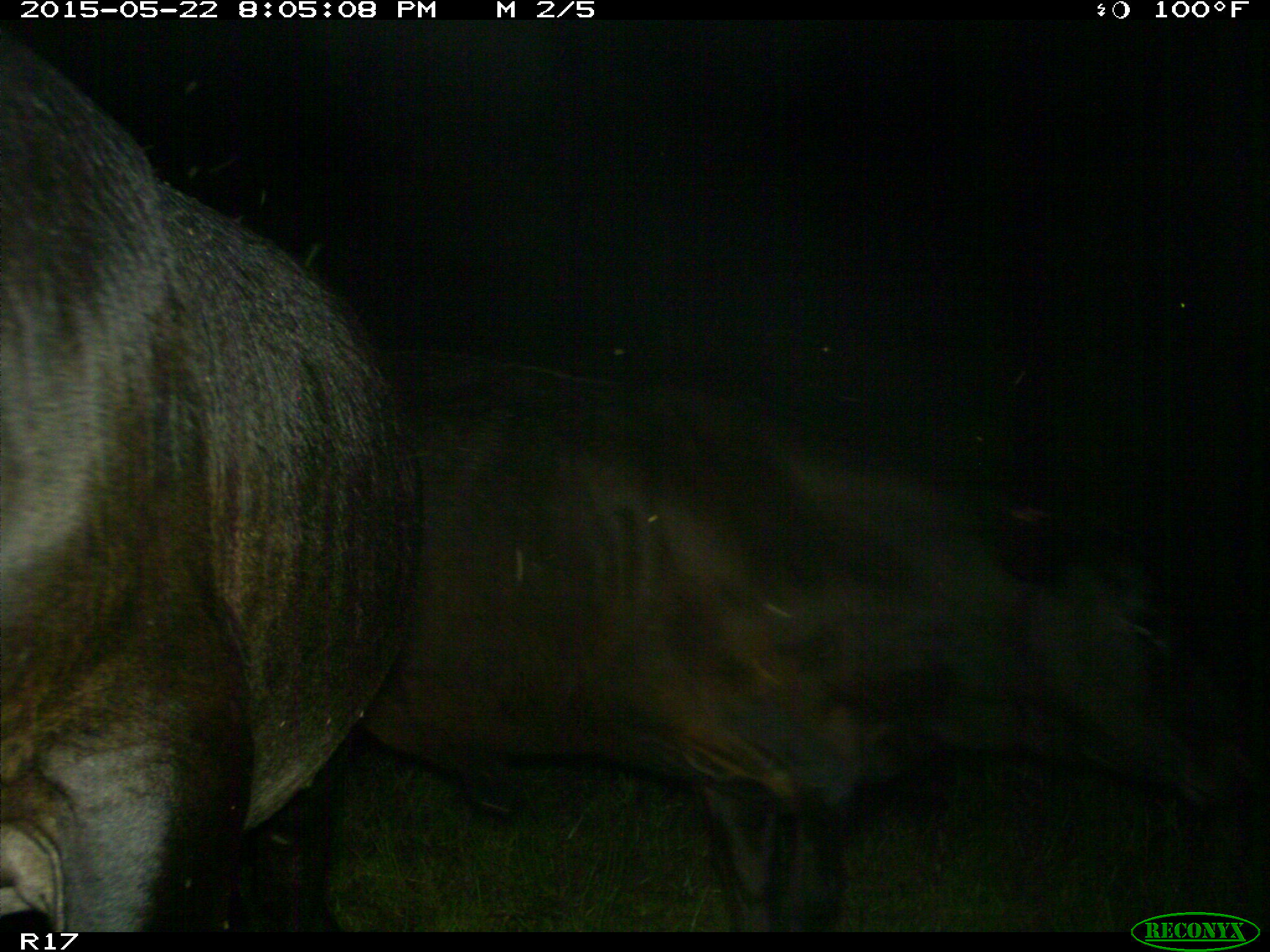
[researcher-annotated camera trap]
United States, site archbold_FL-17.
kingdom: Animalia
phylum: Chordata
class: Mammalia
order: Artiodactyla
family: Bovidae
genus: Bos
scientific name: Bos taurus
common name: domestic cow